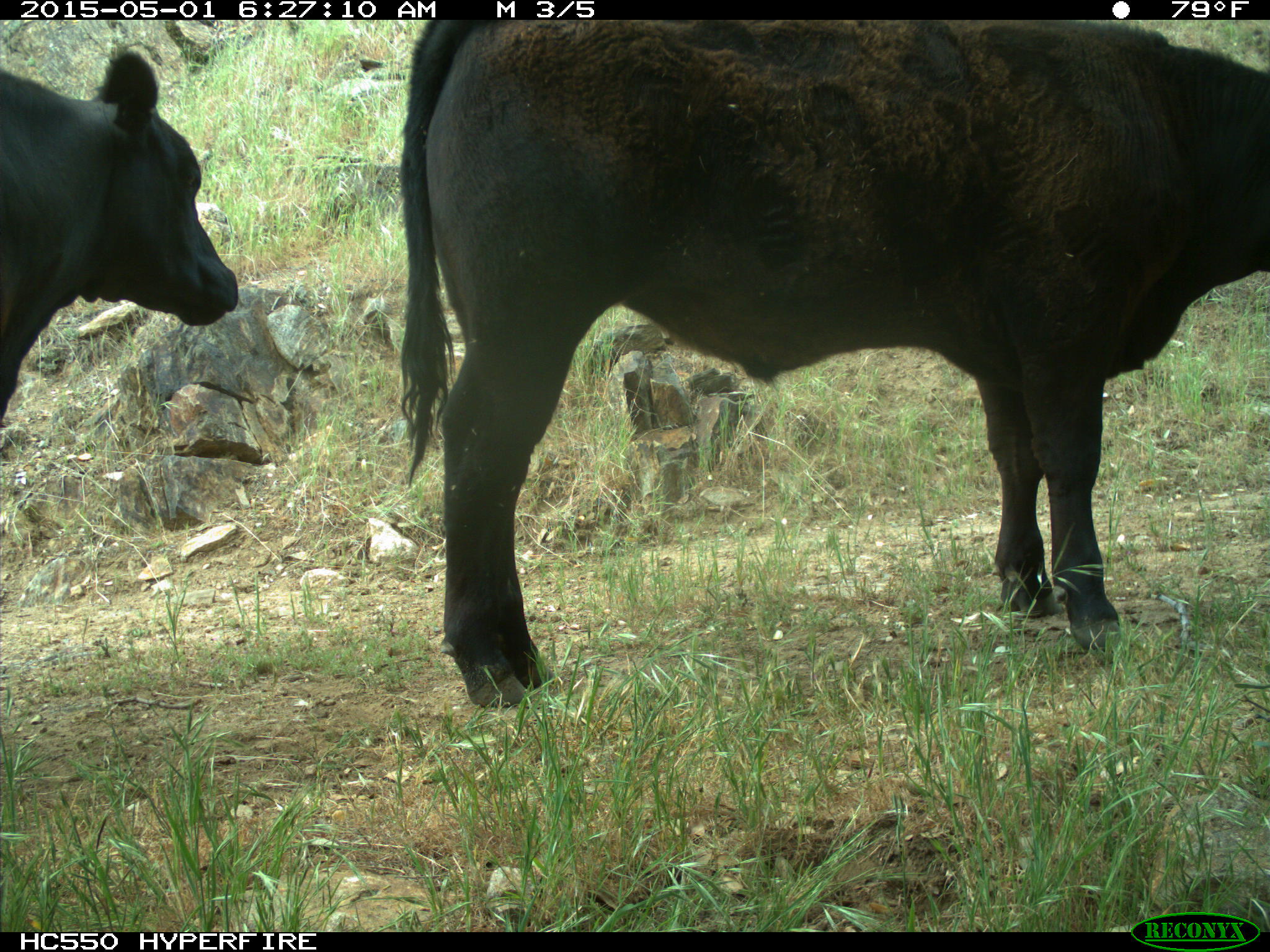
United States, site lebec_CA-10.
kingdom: Animalia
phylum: Chordata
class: Mammalia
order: Artiodactyla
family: Bovidae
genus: Bos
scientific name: Bos taurus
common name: domestic cow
Bos taurus (domestic cow).